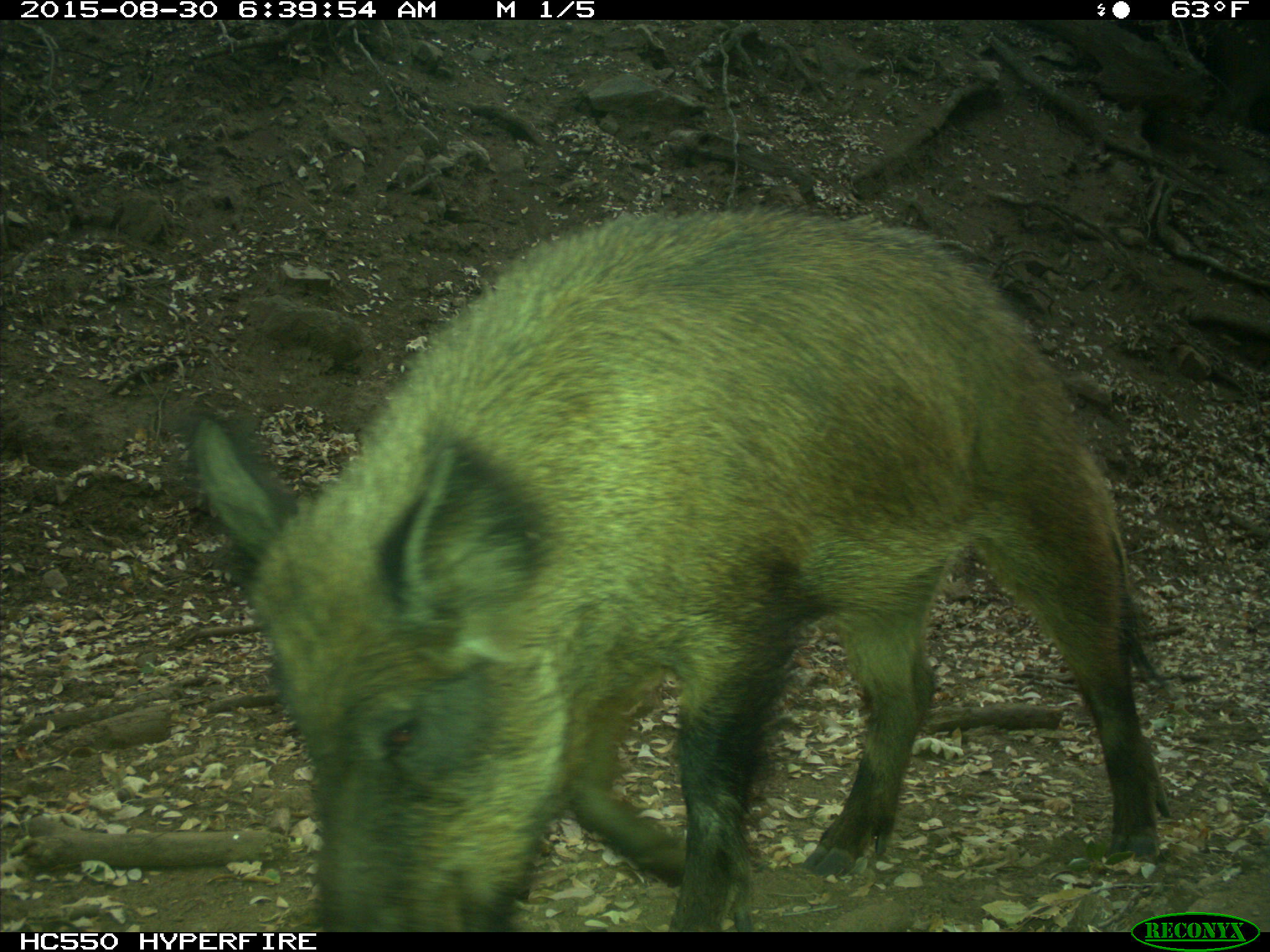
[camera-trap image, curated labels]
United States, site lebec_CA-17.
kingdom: Animalia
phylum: Chordata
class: Mammalia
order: Artiodactyla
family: Suidae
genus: Sus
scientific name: Sus scrofa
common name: wild boar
Sus scrofa (wild boar).